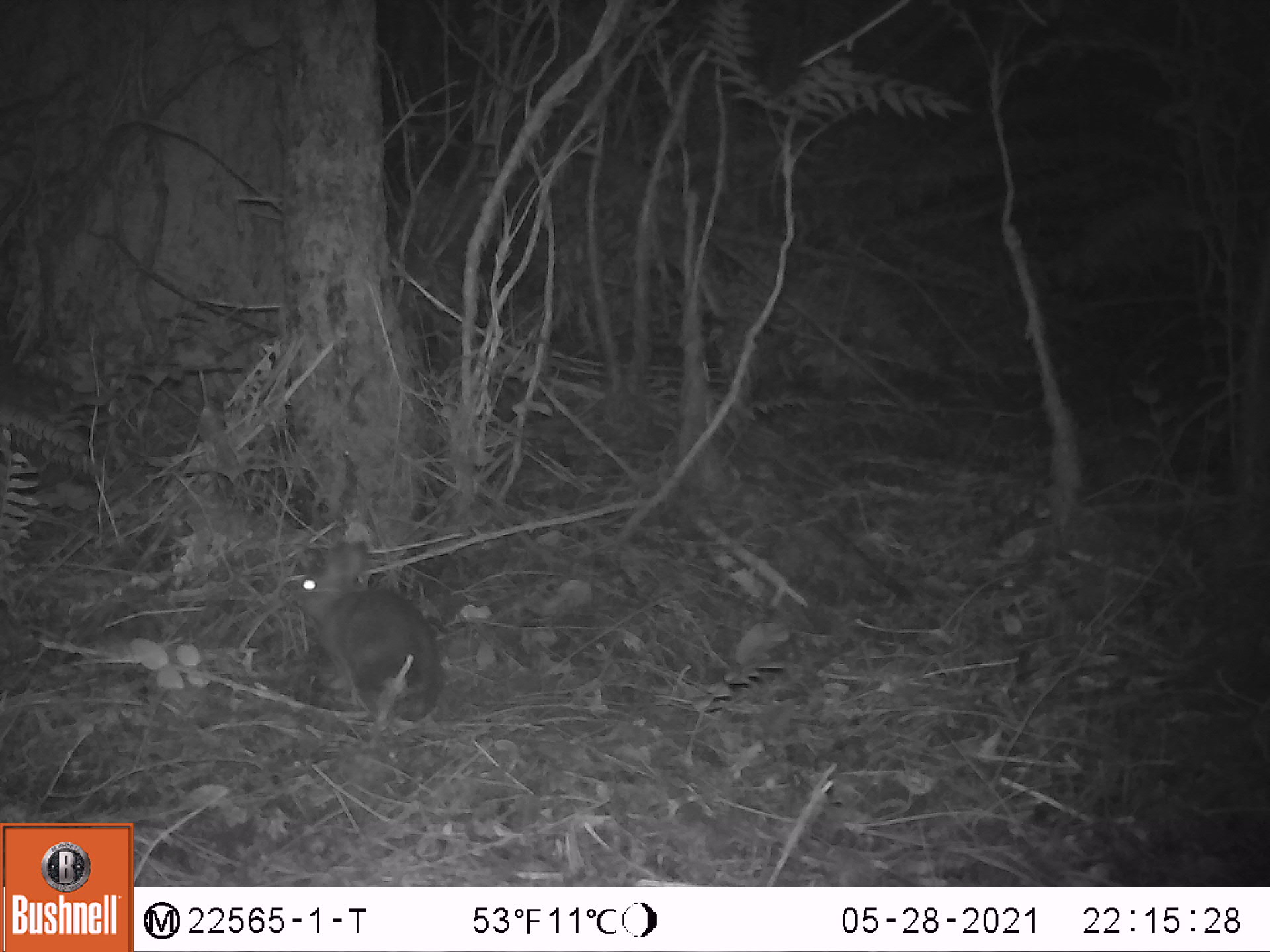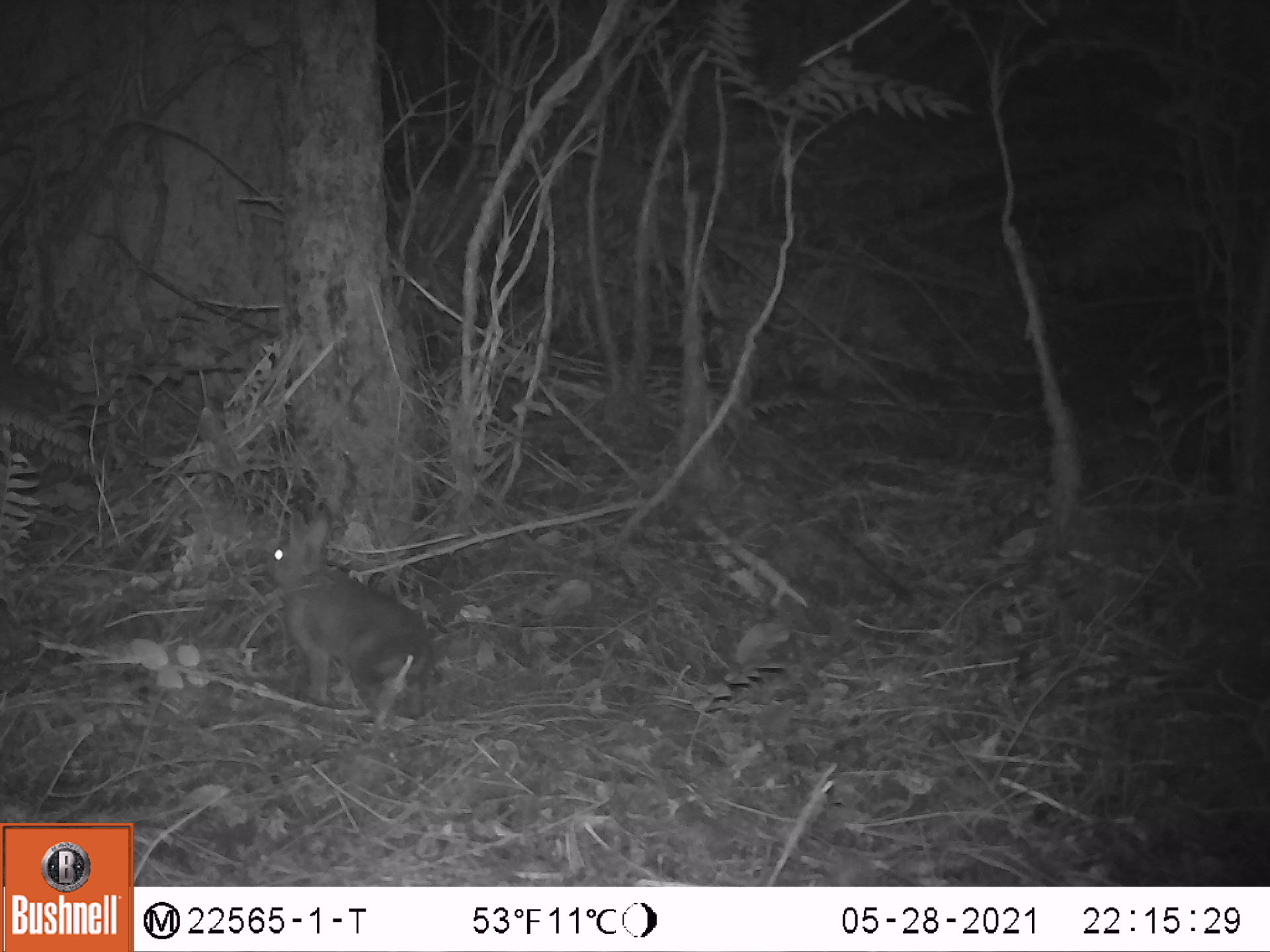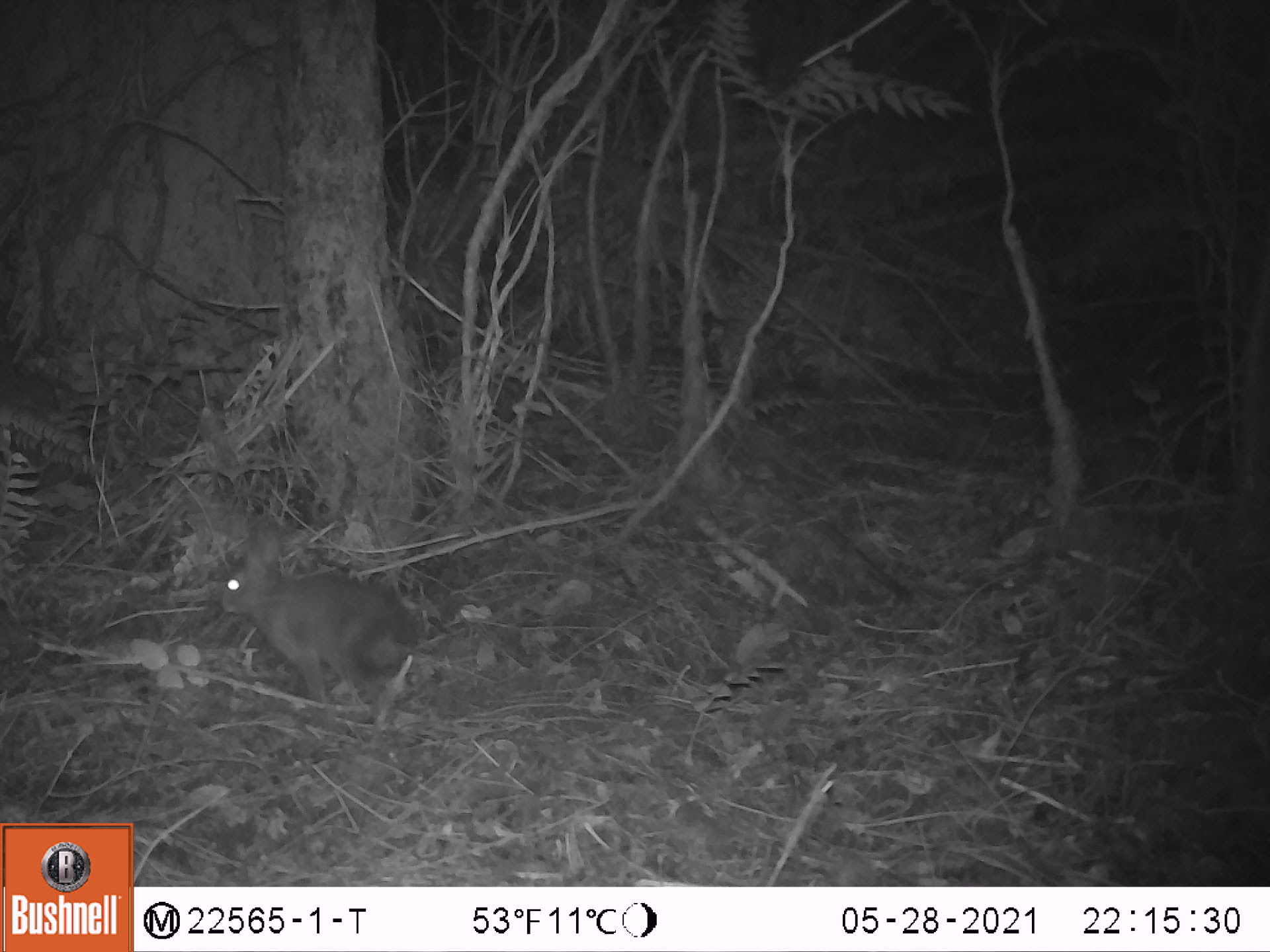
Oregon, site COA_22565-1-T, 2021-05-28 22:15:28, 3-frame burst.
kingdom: Animalia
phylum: Chordata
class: Mammalia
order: Lagomorpha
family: Leporidae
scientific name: Leporidae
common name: hares and rabbits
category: leporidae family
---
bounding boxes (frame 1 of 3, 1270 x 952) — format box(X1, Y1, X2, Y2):
leporidae family: box(275, 536, 444, 722)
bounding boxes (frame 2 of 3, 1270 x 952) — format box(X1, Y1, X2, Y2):
leporidae family: box(257, 504, 438, 723)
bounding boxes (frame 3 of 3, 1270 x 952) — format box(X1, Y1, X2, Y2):
leporidae family: box(203, 524, 421, 705)